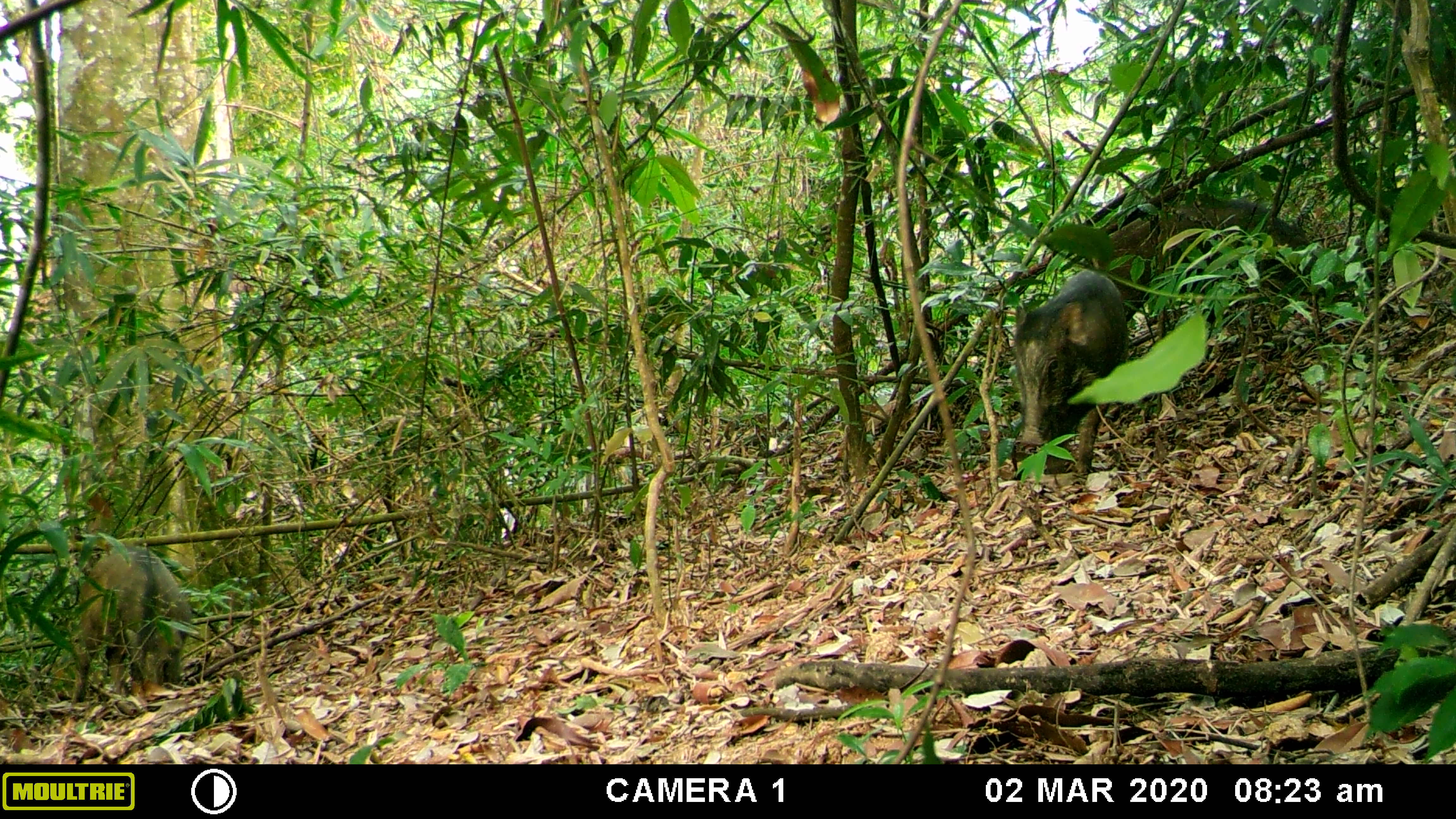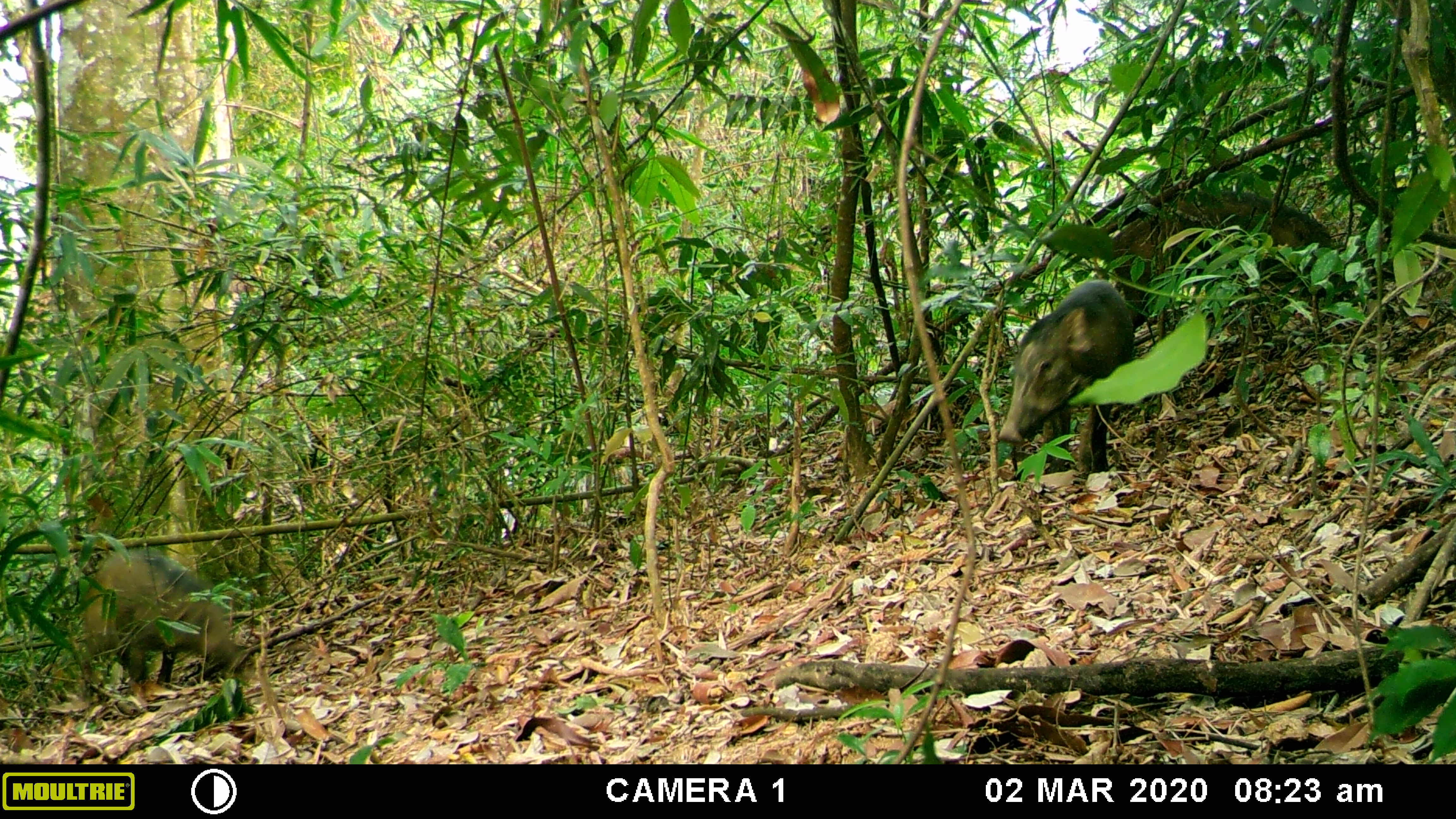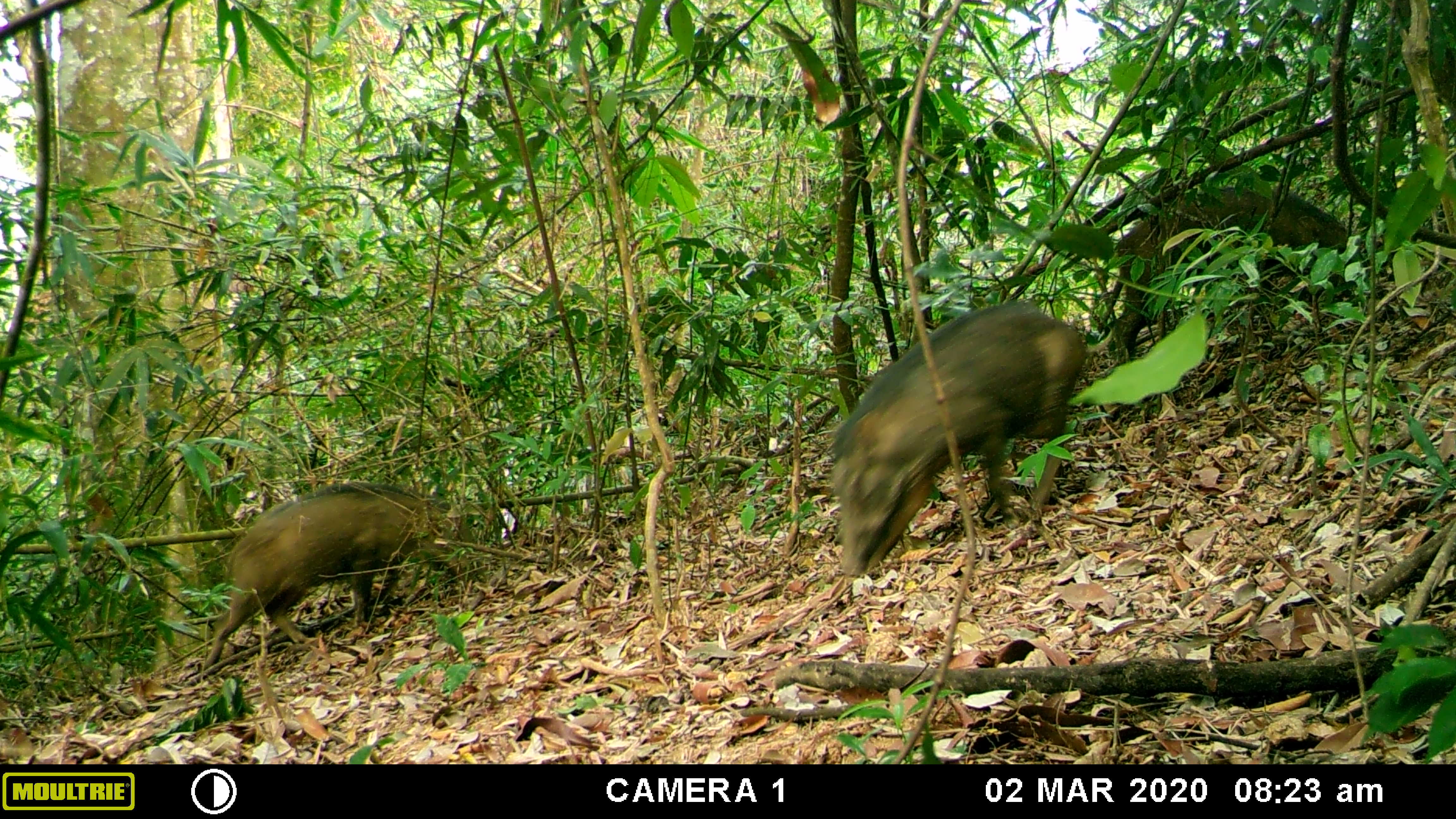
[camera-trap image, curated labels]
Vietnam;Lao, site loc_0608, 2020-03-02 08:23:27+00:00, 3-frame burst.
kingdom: Animalia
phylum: Chordata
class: Mammalia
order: Artiodactyla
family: Suidae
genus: Sus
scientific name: Sus scrofa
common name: eurasian wild pig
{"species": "eurasian wild pig (Sus scrofa)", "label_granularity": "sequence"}